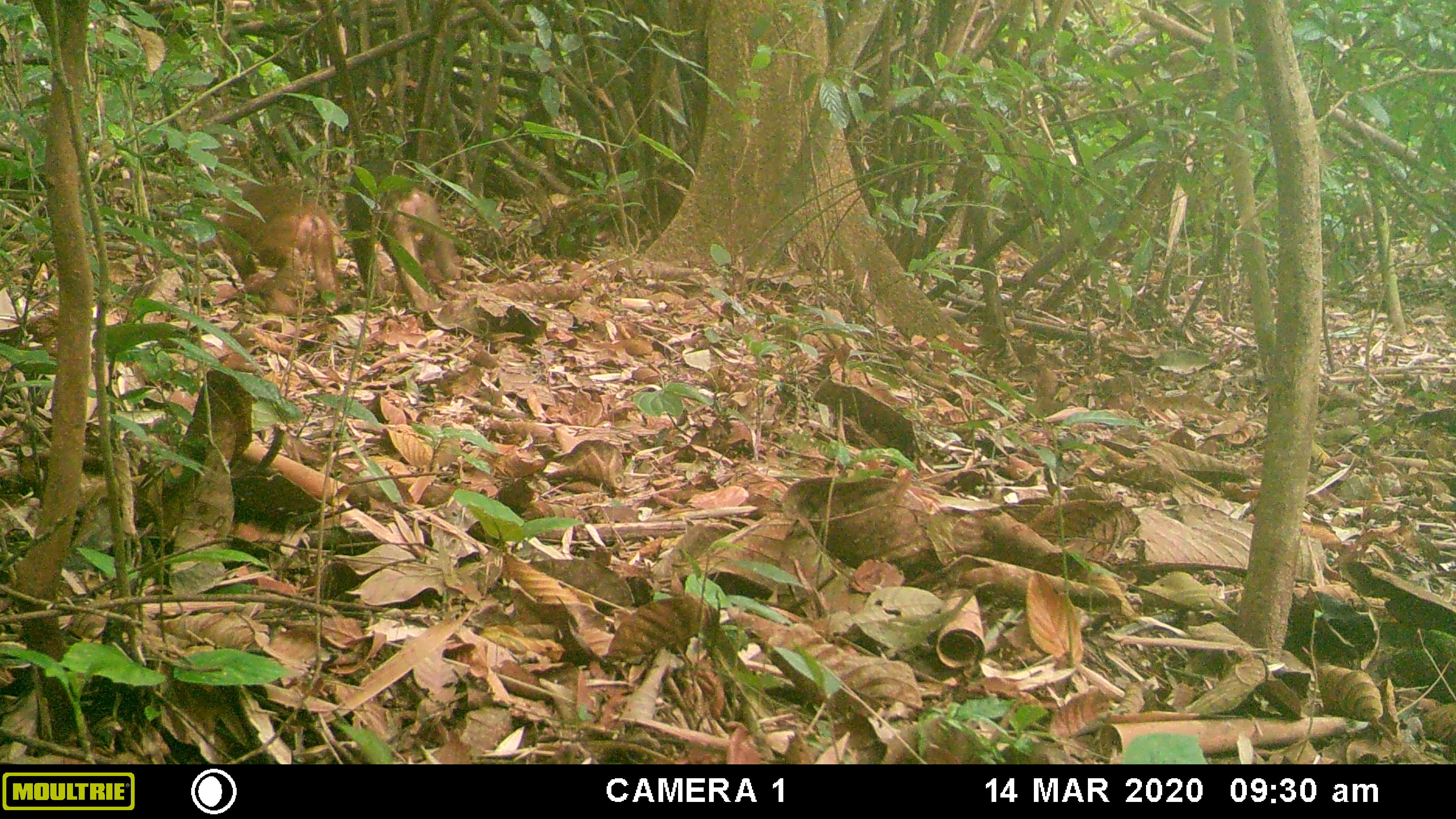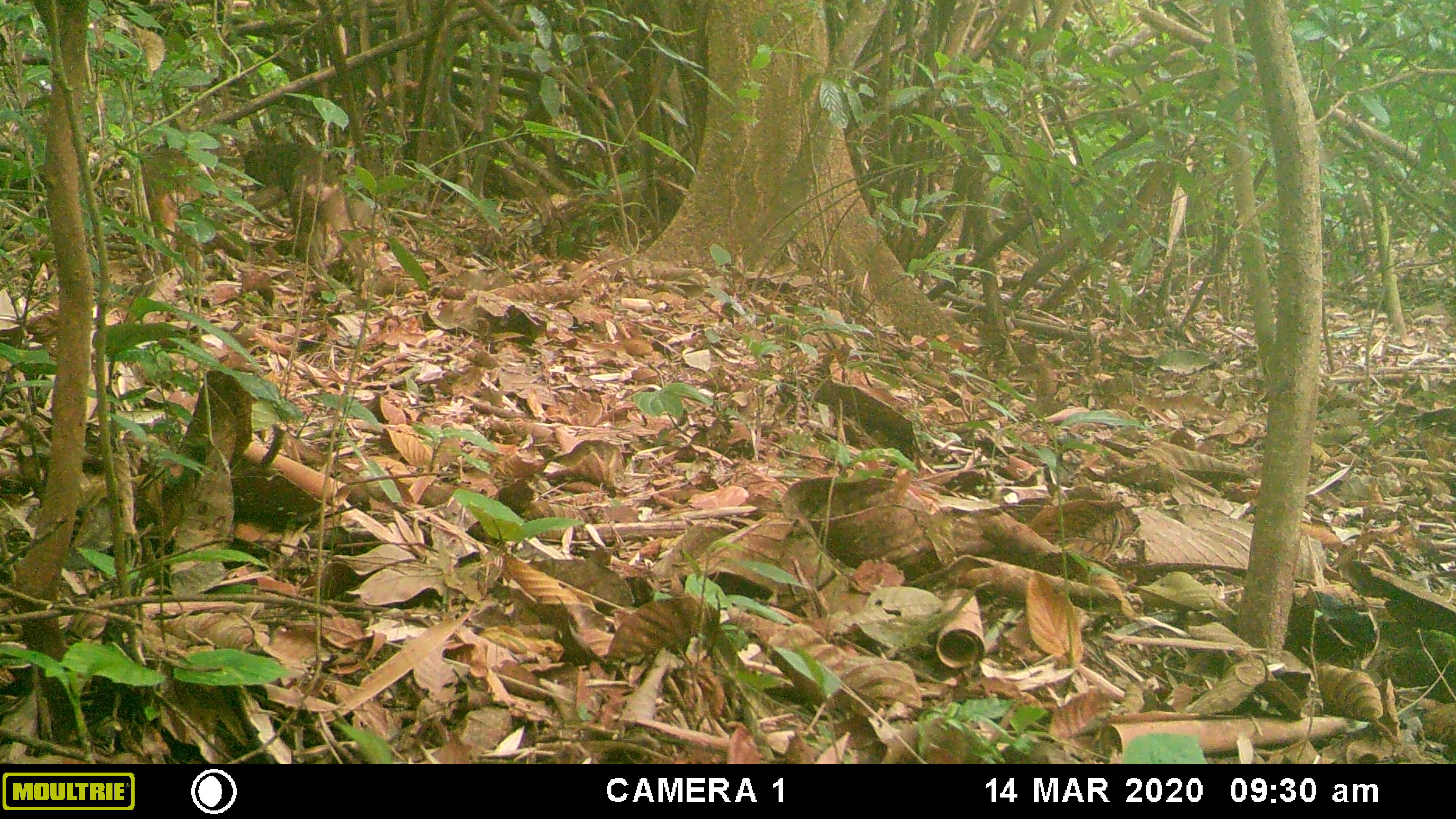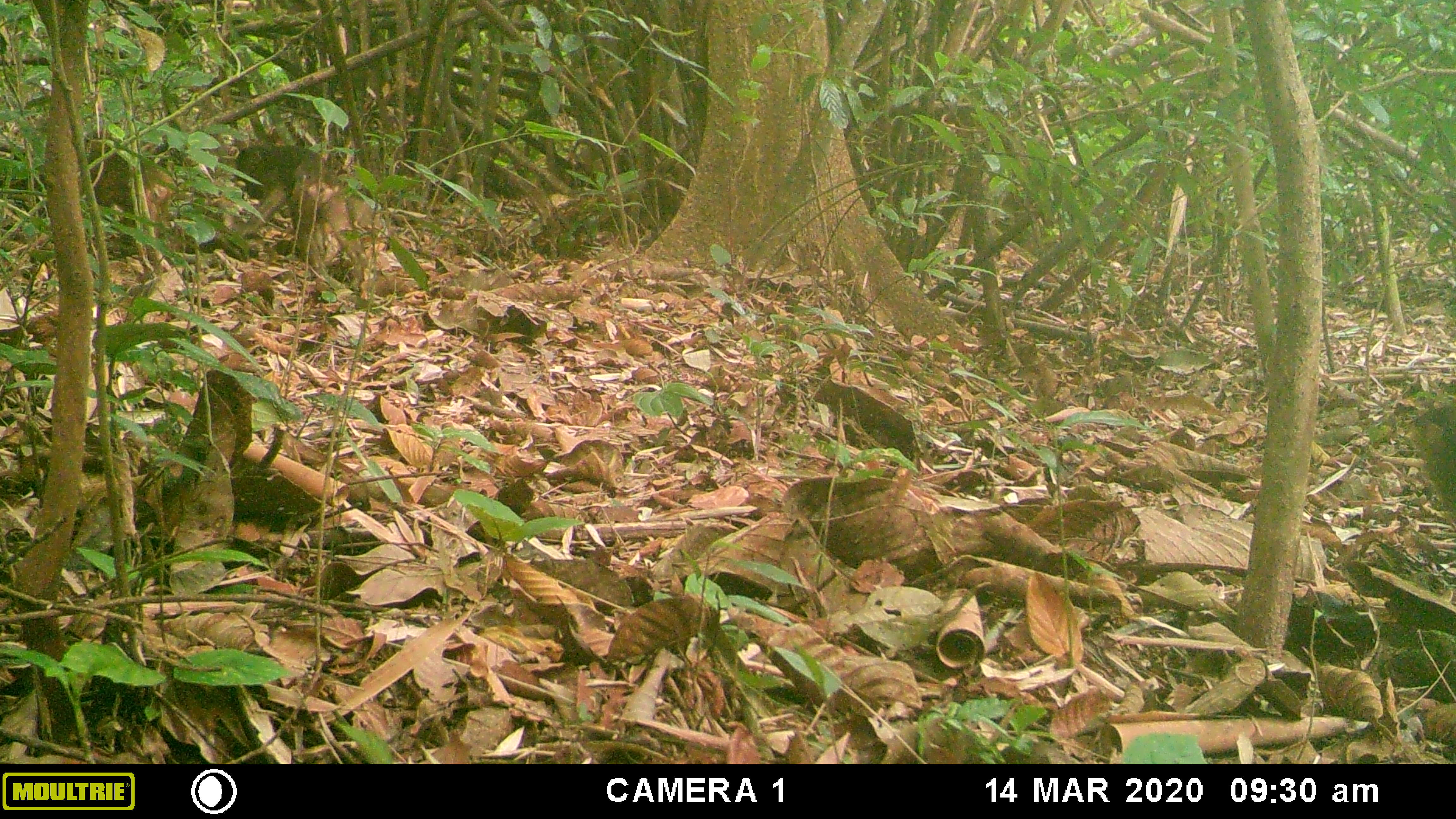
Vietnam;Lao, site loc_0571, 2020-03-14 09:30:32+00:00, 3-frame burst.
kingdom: Animalia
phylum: Chordata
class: Mammalia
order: Primates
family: Cercopithecidae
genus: Macaca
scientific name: Macaca arctoides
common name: stump-tailed macaque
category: stump tailed macaque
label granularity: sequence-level